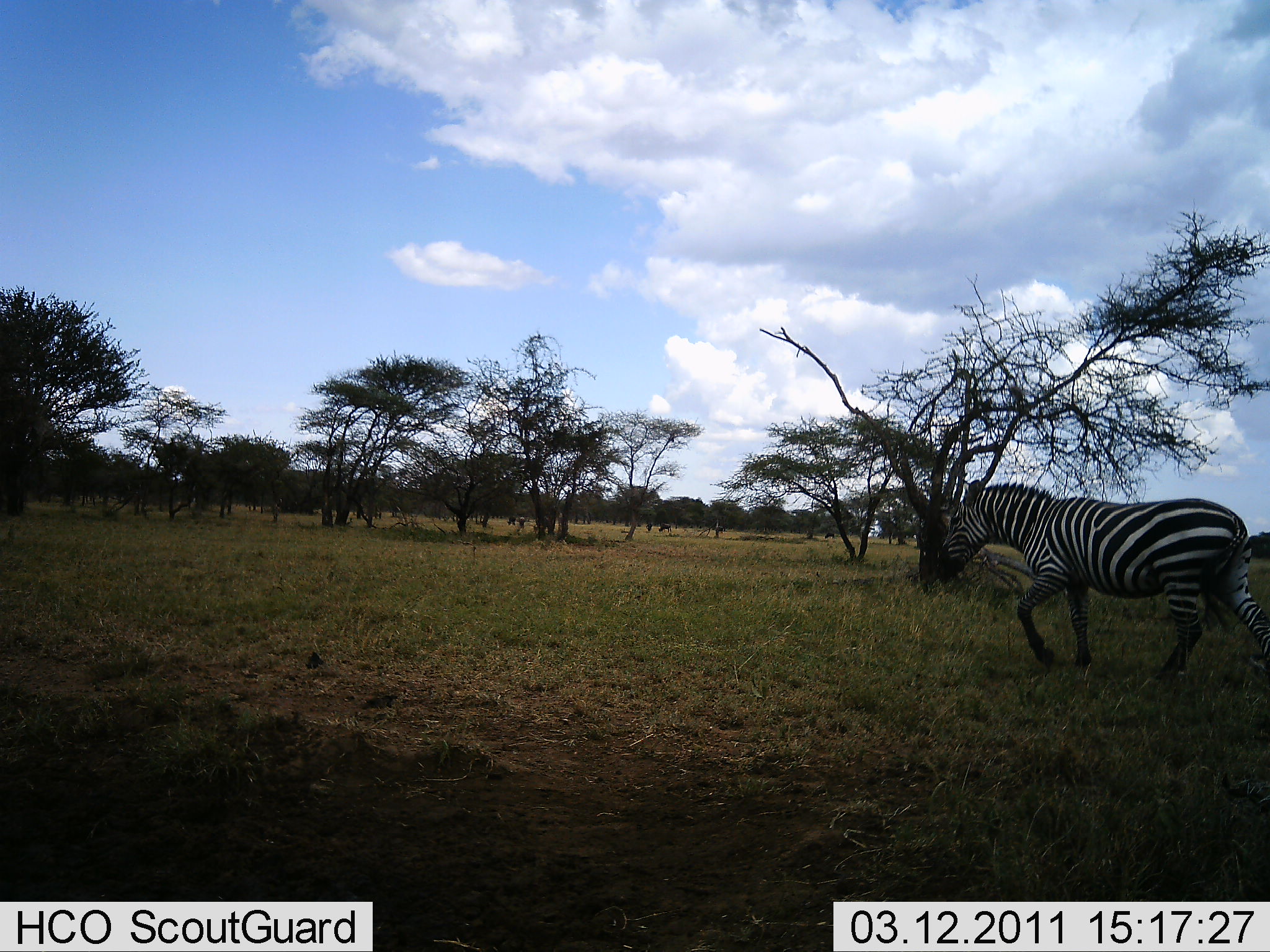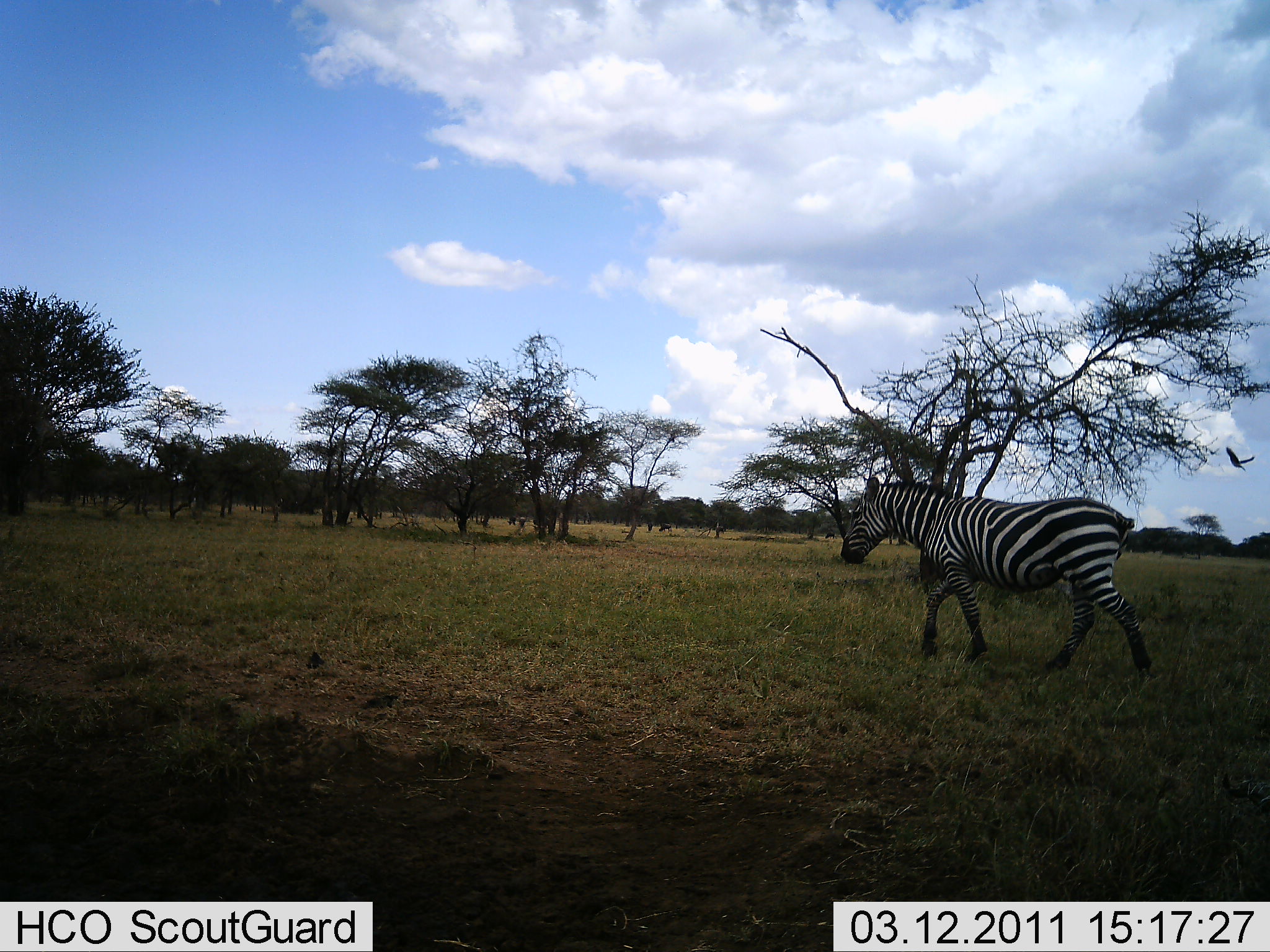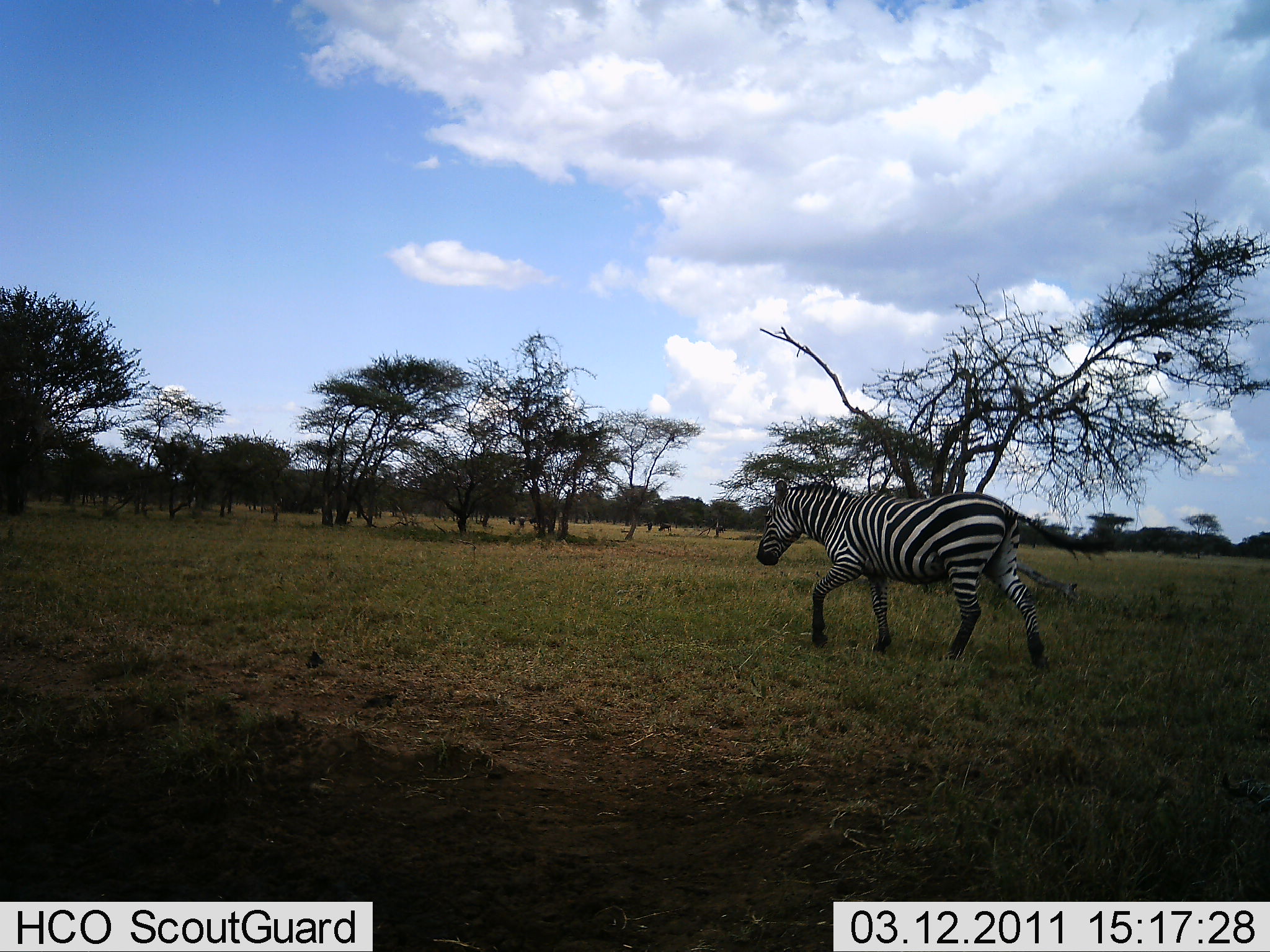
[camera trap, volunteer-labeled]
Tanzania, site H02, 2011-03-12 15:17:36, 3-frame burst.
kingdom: Animalia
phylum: Chordata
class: Aves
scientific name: Aves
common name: bird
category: otherbird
Otherbird (bird) (Aves), count 3. Behavior (volunteer vote fractions): standing 0%, resting 11%, moving 100%, interacting 0%. Young present (vote fraction): 0%. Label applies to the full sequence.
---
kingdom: Animalia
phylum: Chordata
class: Mammalia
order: Perissodactyla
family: Equidae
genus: Equus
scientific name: Equus quagga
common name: plains zebra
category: zebra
Zebra (plains zebra) (Equus quagga), count 1. Behavior (volunteer vote fractions): standing 0%, resting 0%, moving 100%, interacting 0%. Young present (vote fraction): 0%. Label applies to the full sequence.